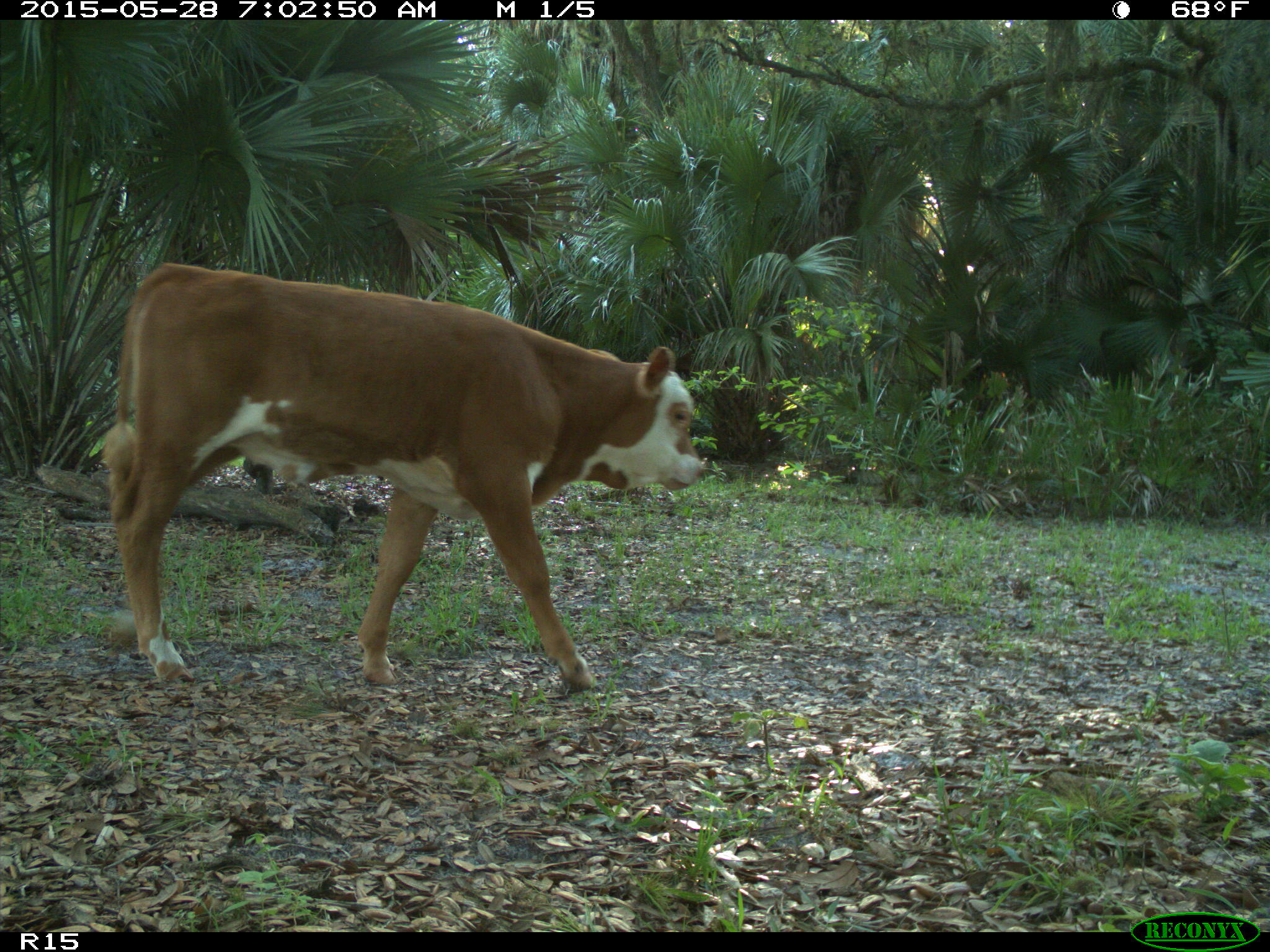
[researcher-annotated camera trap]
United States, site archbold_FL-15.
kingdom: Animalia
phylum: Chordata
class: Mammalia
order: Artiodactyla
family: Bovidae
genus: Bos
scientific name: Bos taurus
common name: domestic cow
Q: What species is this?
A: Bos taurus (domestic cow).